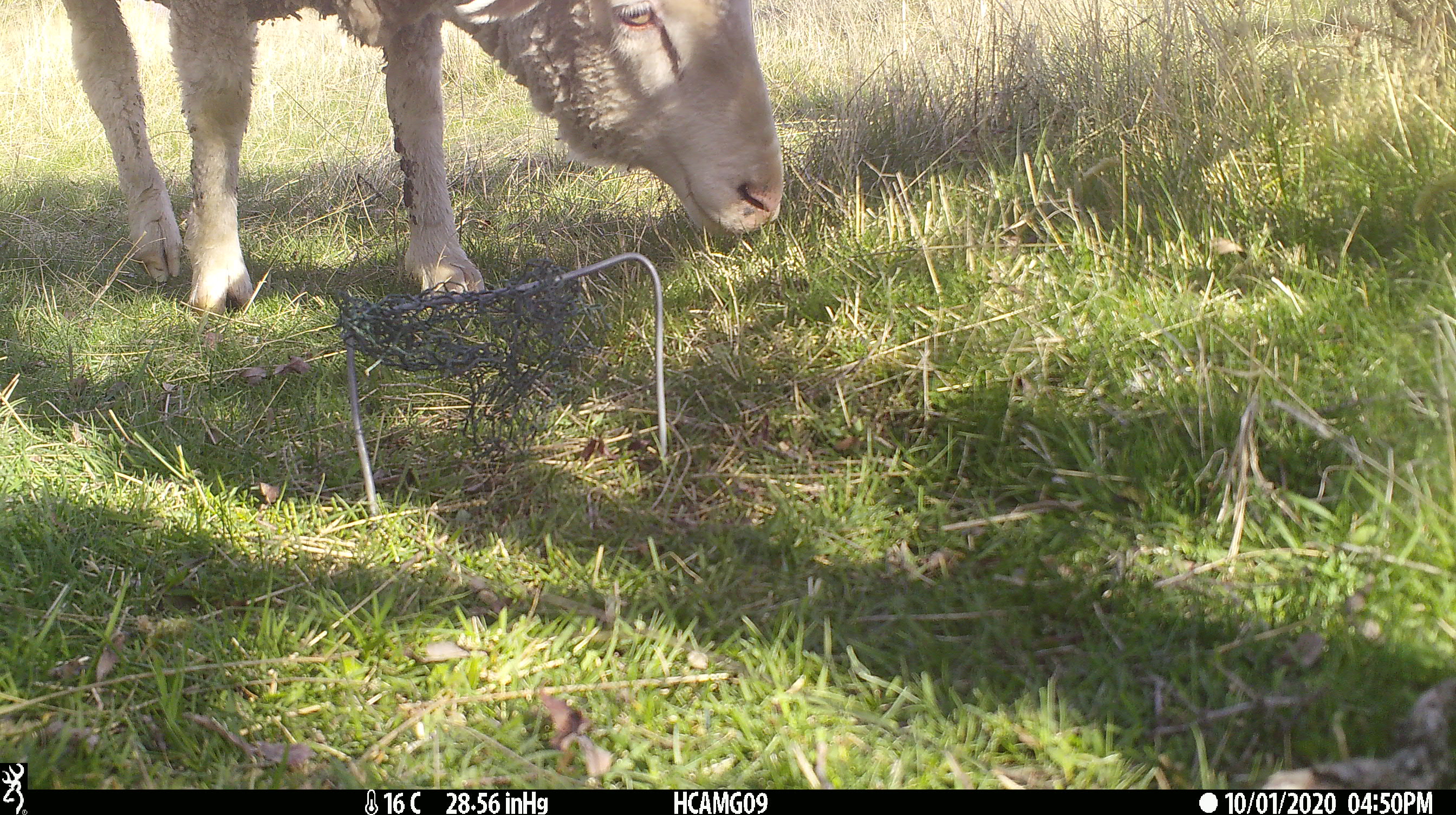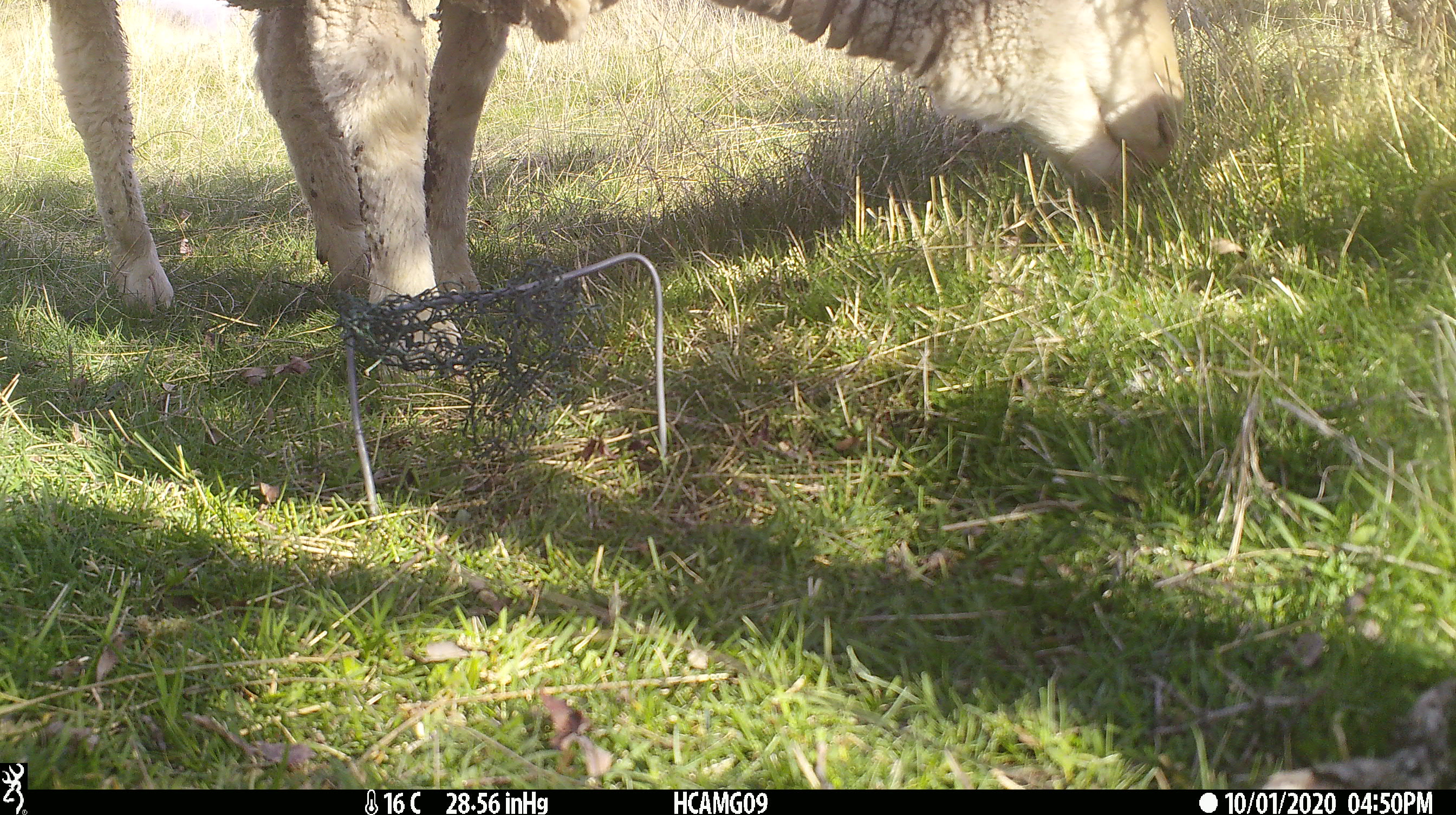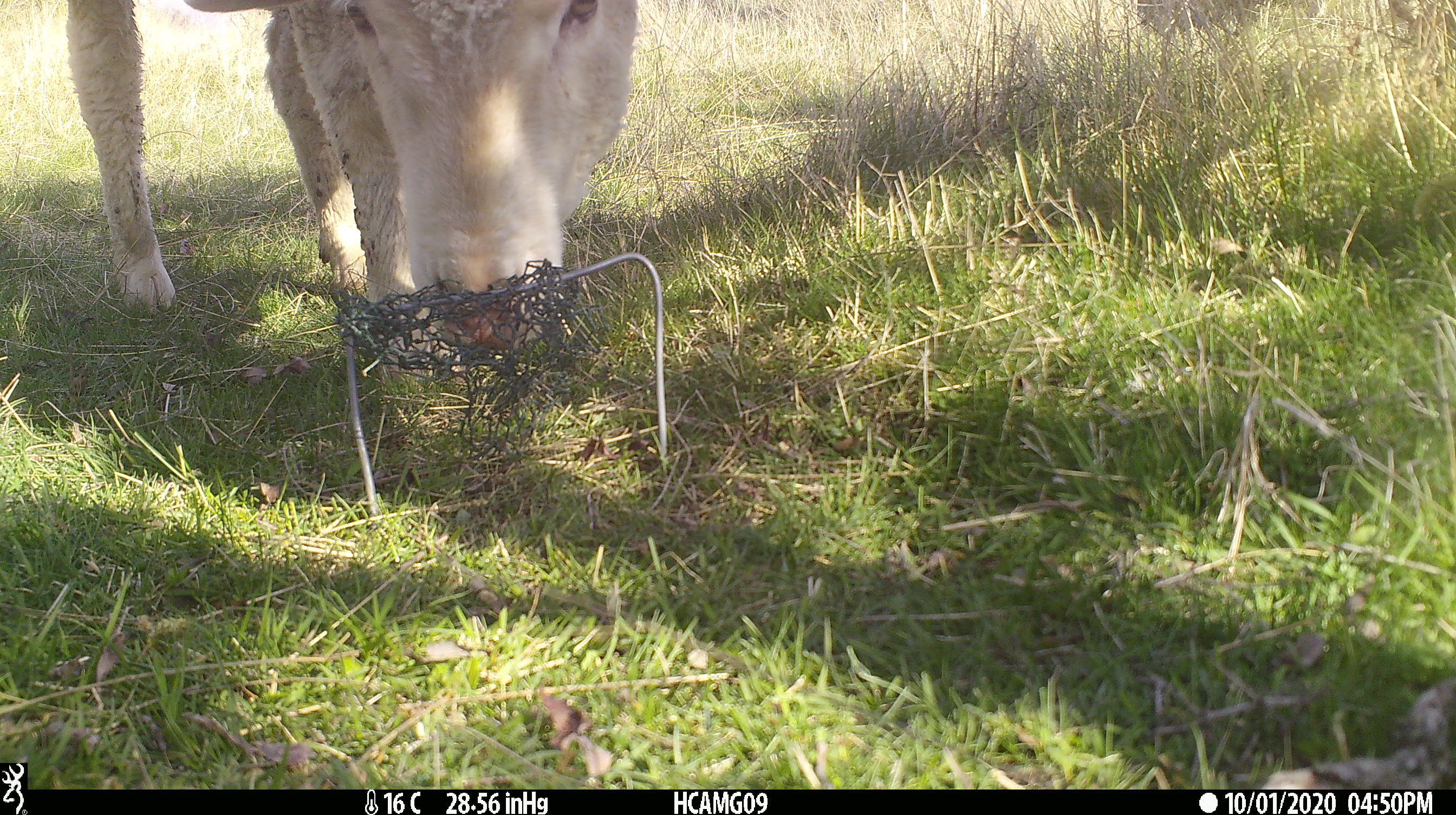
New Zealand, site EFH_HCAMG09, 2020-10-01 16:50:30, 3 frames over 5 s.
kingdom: Animalia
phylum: Chordata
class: Mammalia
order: Artiodactyla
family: Bovidae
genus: Ovis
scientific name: Ovis aries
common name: domestic sheep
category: sheep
Sheep (domestic sheep) (Ovis aries).